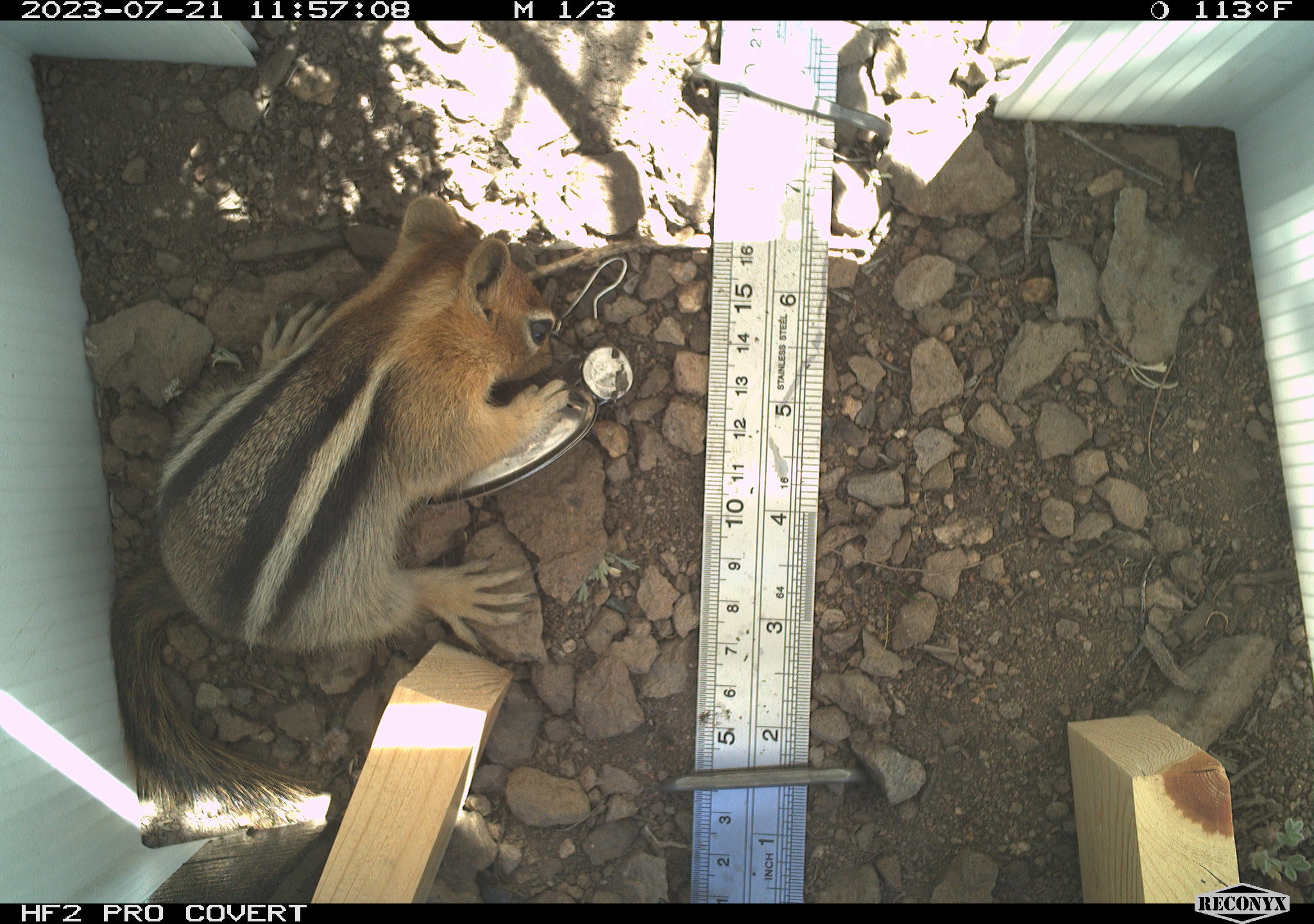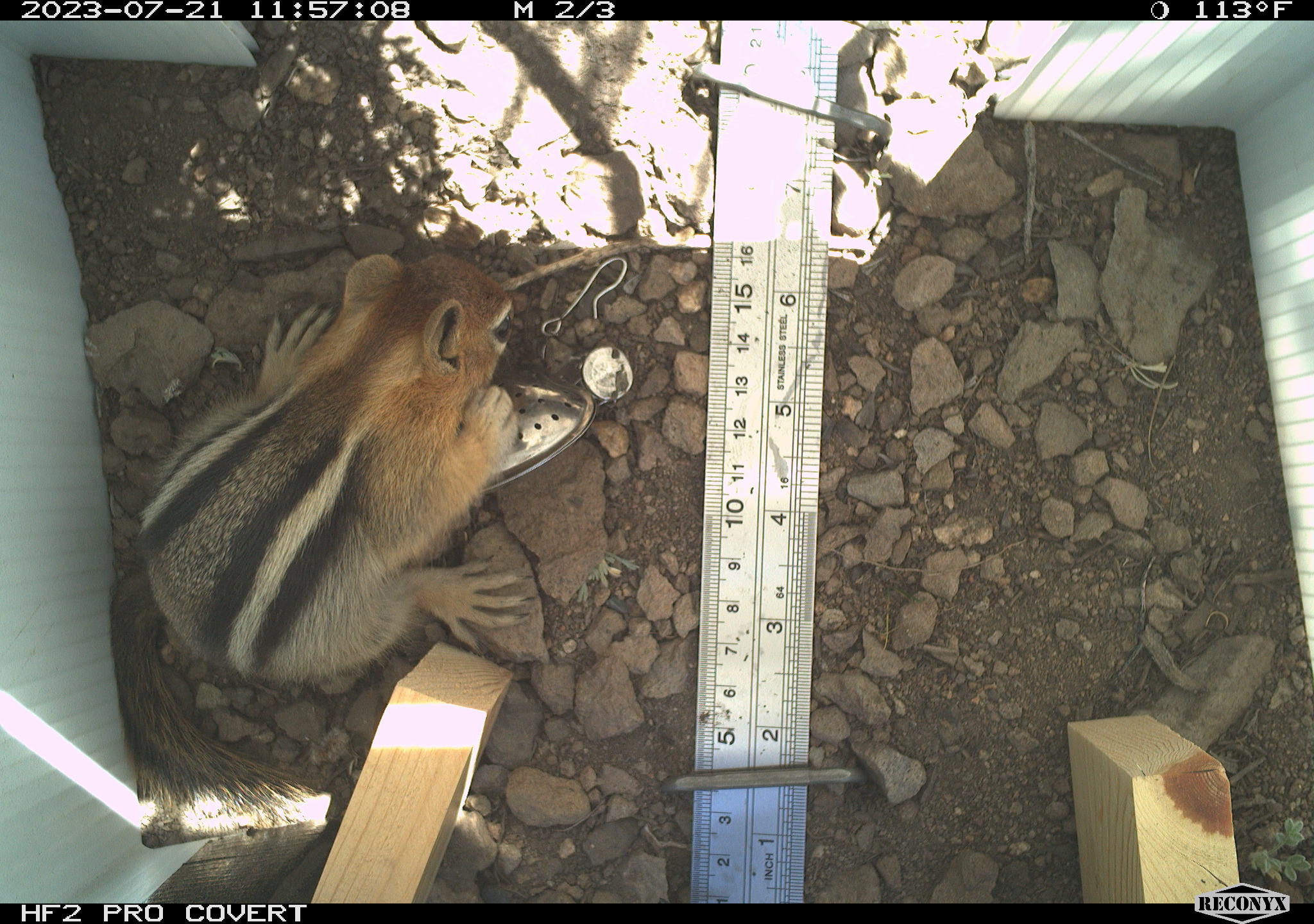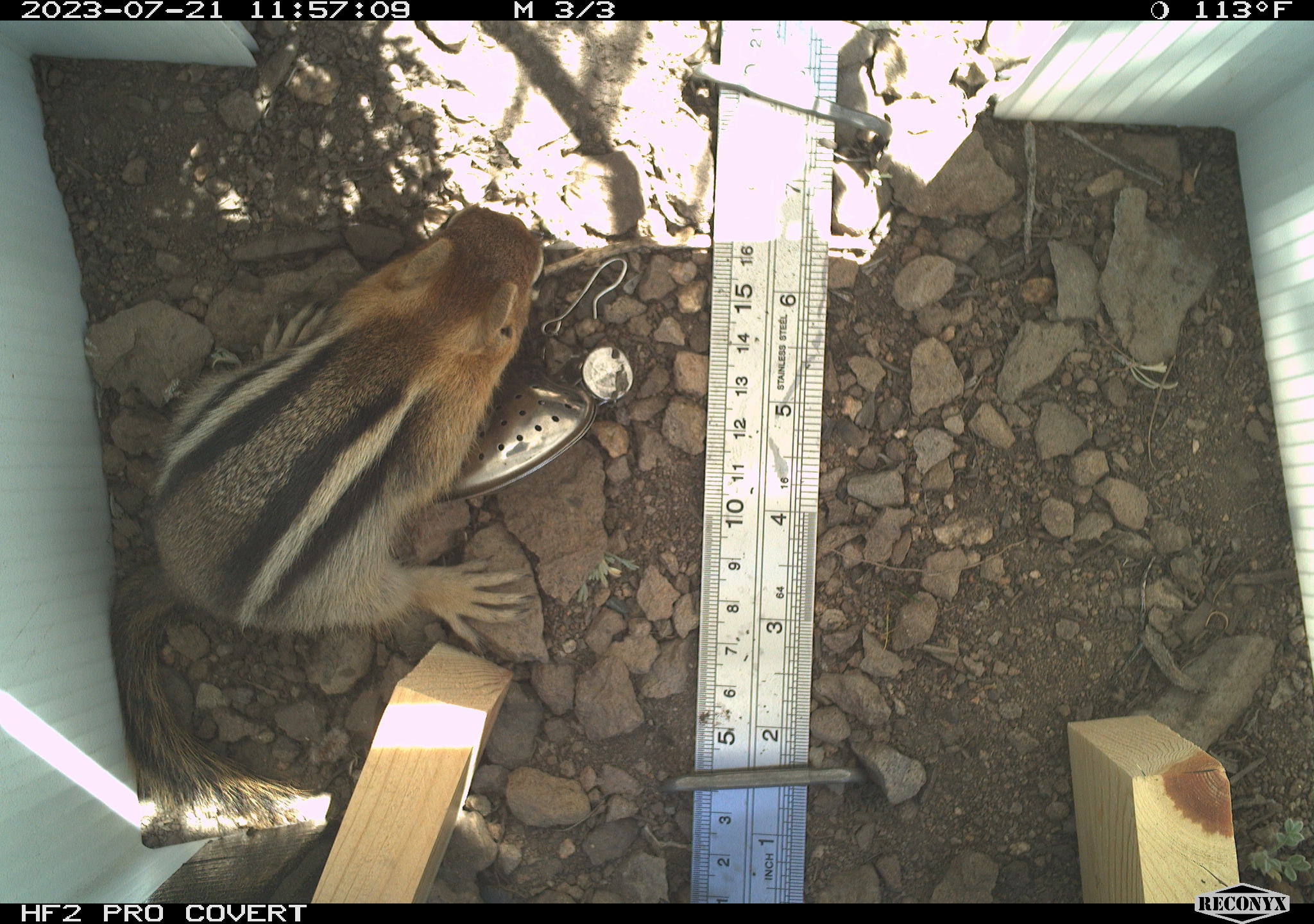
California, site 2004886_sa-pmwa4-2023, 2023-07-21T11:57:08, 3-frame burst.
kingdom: Animalia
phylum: Chordata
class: Mammalia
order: Rodentia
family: Sciuridae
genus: Callospermophilus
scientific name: Callospermophilus lateralis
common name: golden mantled ground squirrel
Golden mantled ground squirrel (Callospermophilus lateralis).